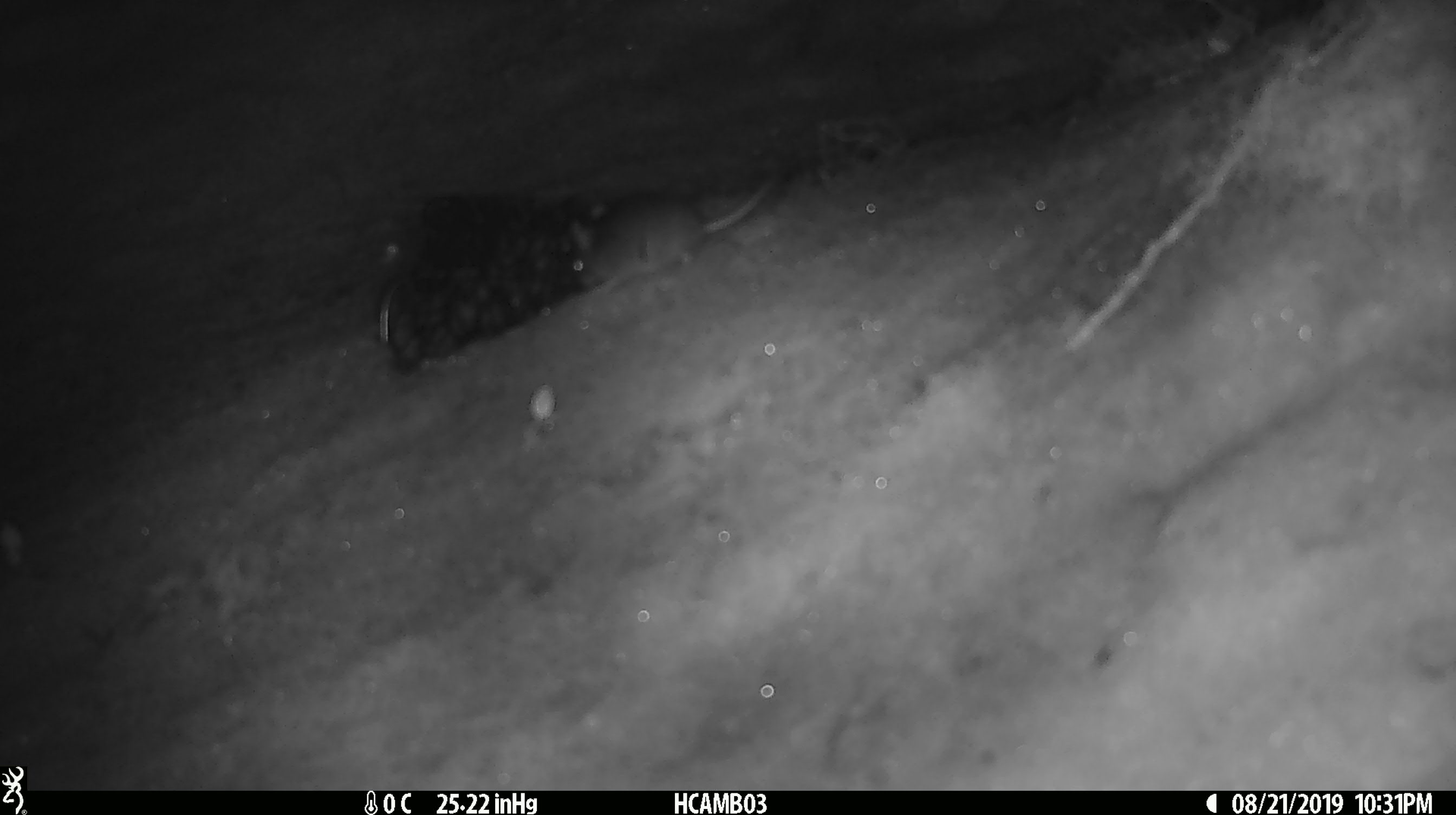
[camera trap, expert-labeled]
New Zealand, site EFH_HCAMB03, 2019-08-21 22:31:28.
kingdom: Animalia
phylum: Chordata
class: Mammalia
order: Rodentia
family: Muridae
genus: Mus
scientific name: Mus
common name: mouse